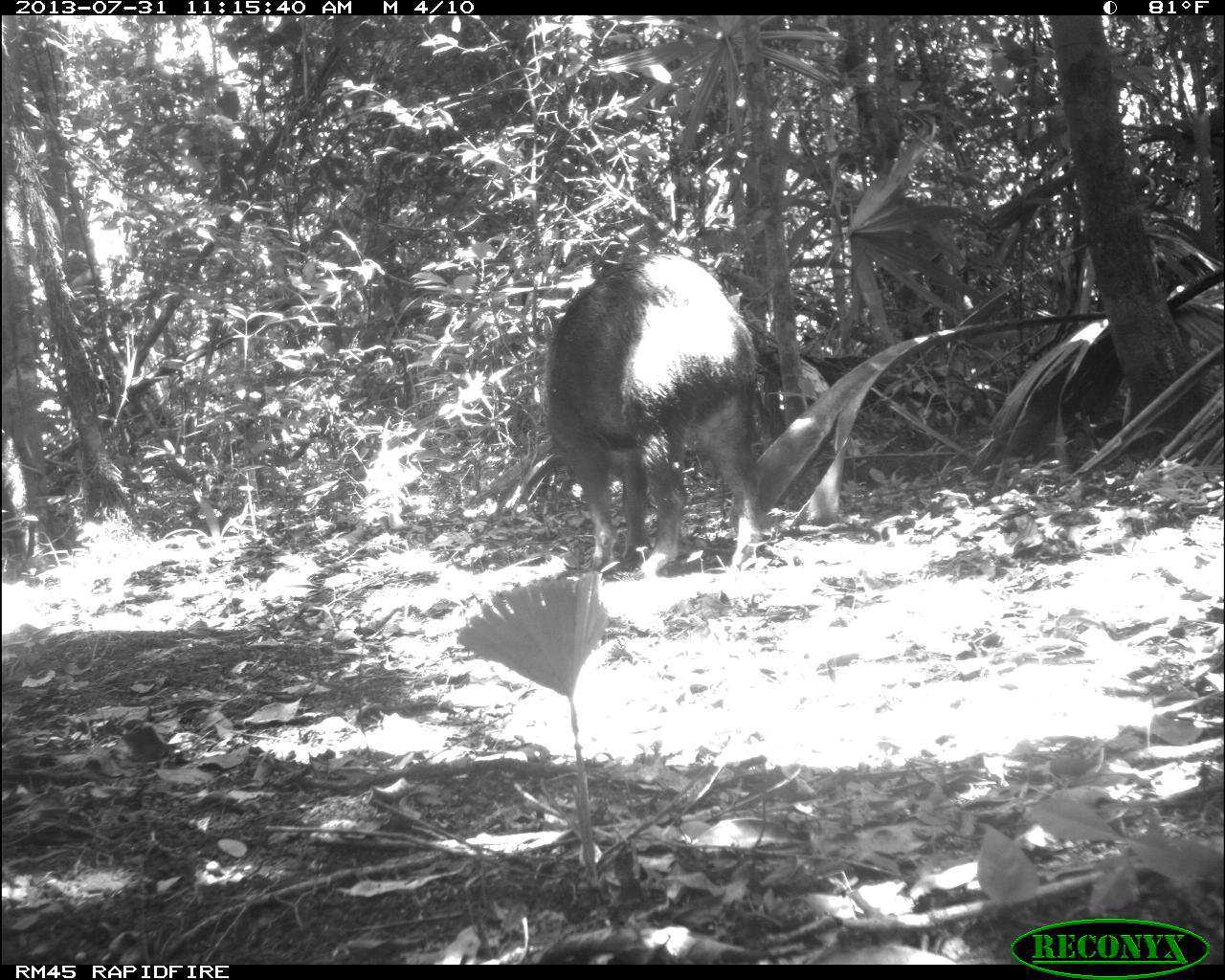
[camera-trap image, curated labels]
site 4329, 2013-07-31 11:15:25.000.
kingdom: Animalia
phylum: Chordata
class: Mammalia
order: Artiodactyla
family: Tayassuidae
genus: Tayassu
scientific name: Tayassu pecari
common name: white-lipped peccary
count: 10